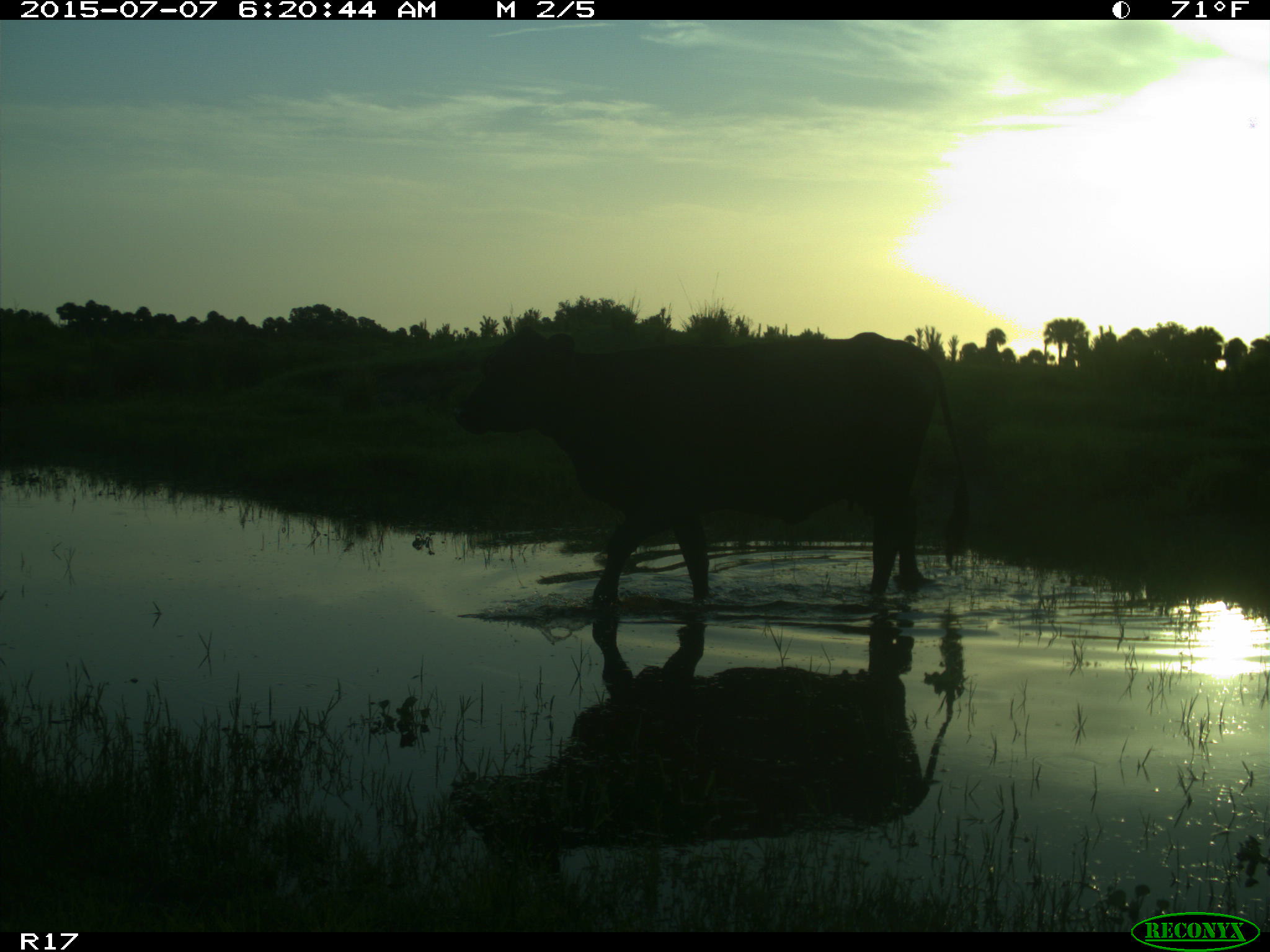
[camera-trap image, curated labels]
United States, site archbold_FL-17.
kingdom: Animalia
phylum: Chordata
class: Mammalia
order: Artiodactyla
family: Bovidae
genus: Bos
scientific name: Bos taurus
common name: domestic cow